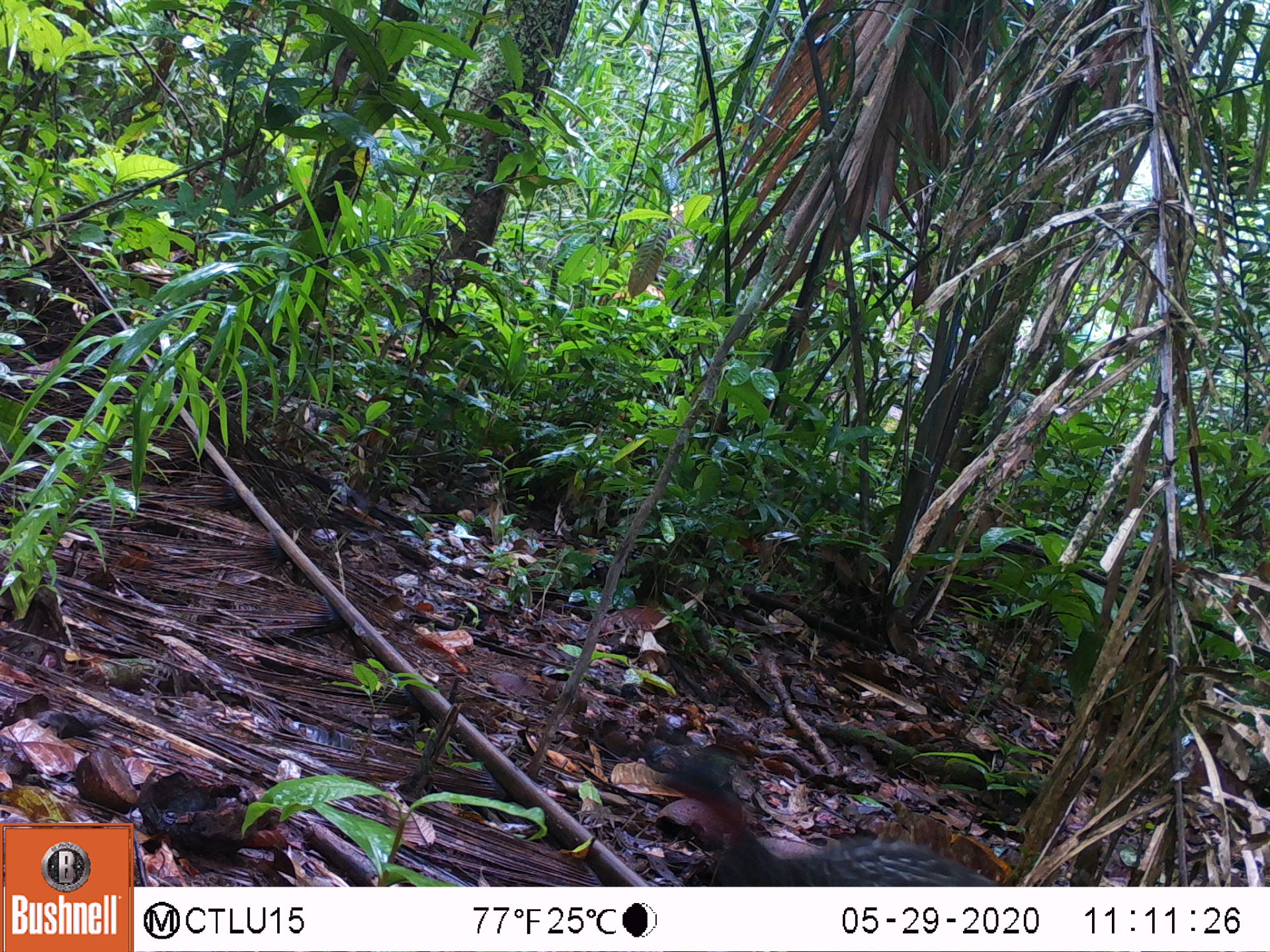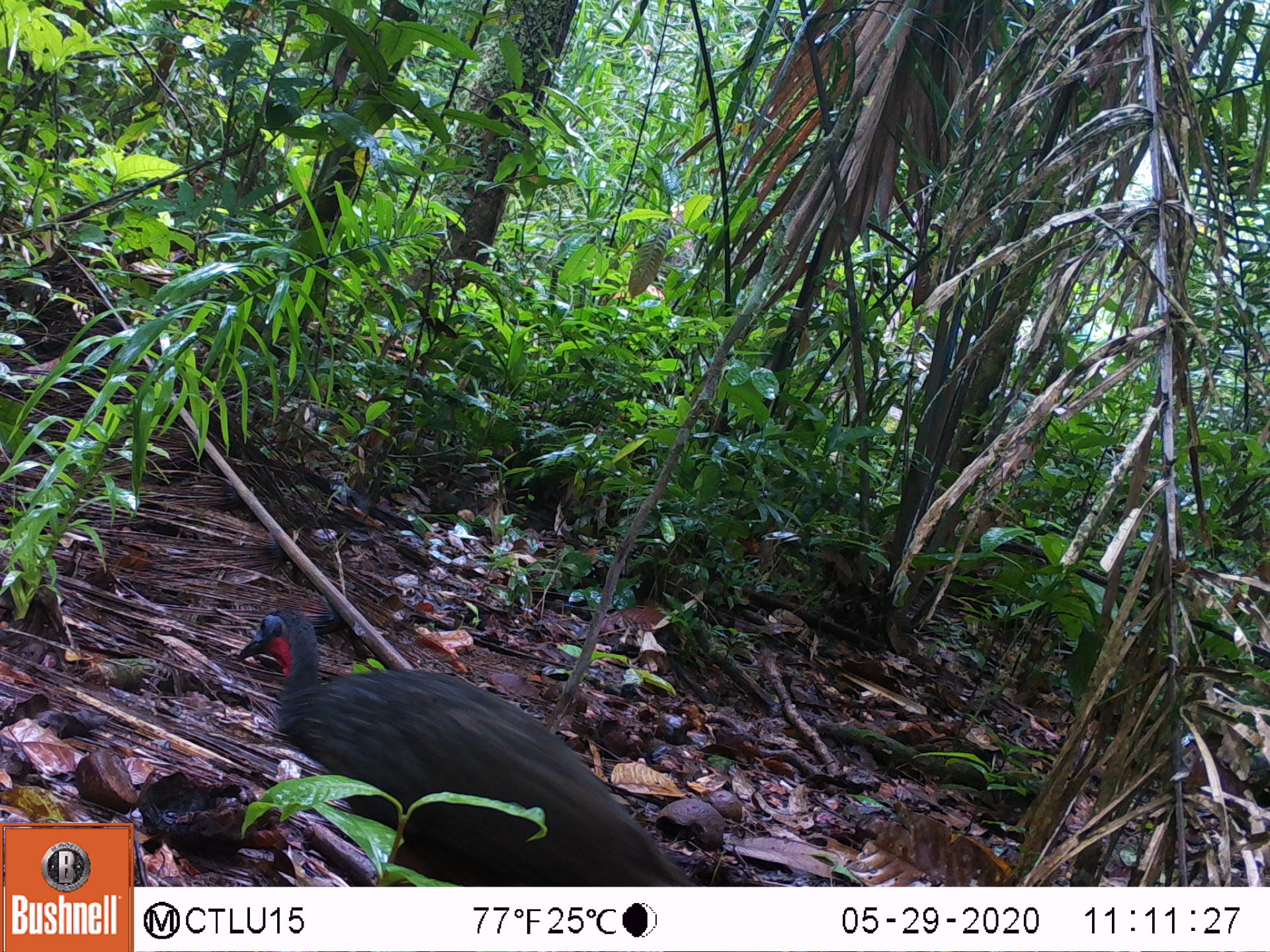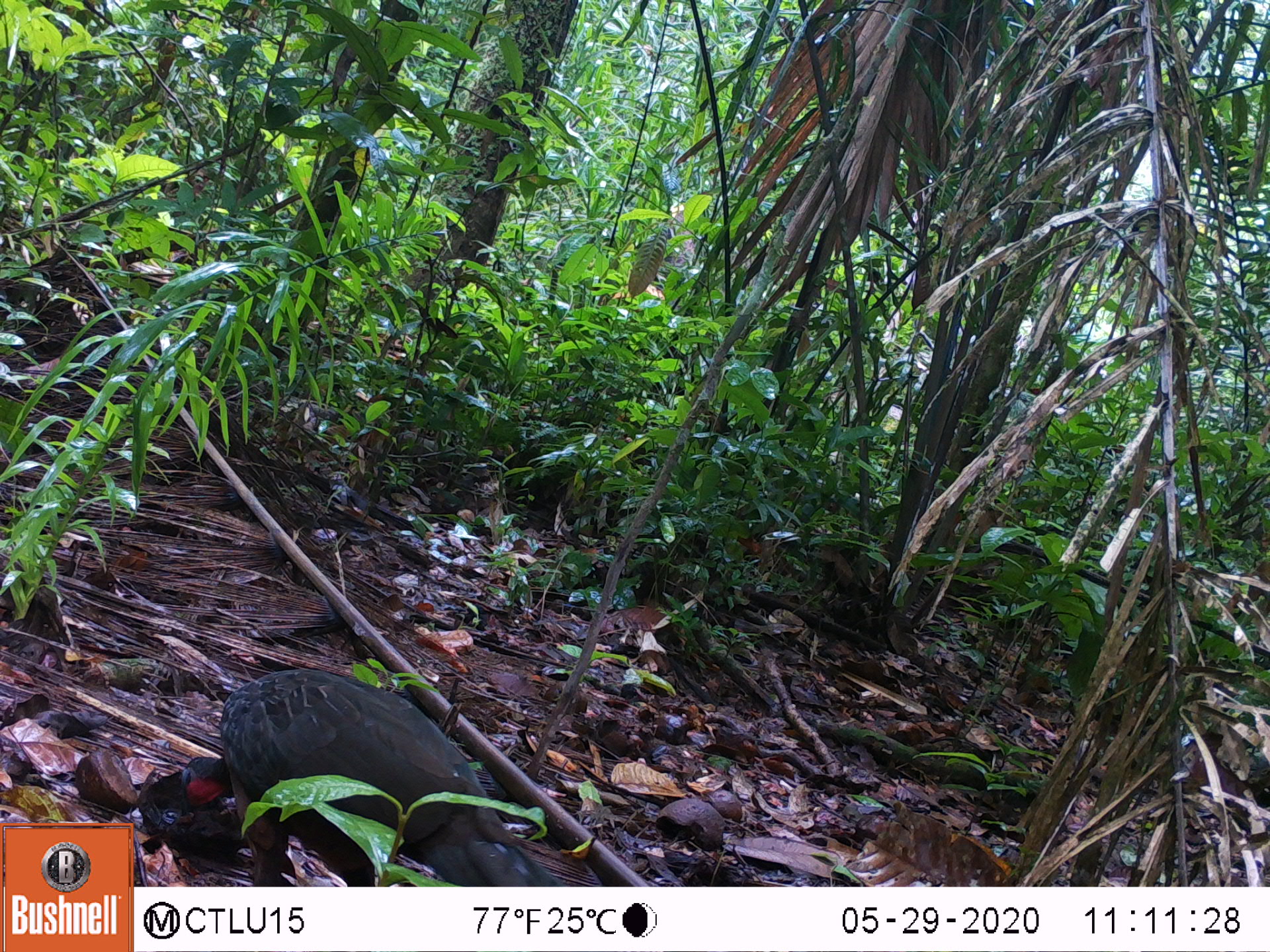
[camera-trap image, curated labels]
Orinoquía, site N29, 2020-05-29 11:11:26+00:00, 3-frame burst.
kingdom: Animalia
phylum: Chordata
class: Aves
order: Galliformes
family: Cracidae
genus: Penelope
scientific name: Penelope jacquacu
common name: spix's guan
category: spixs guan